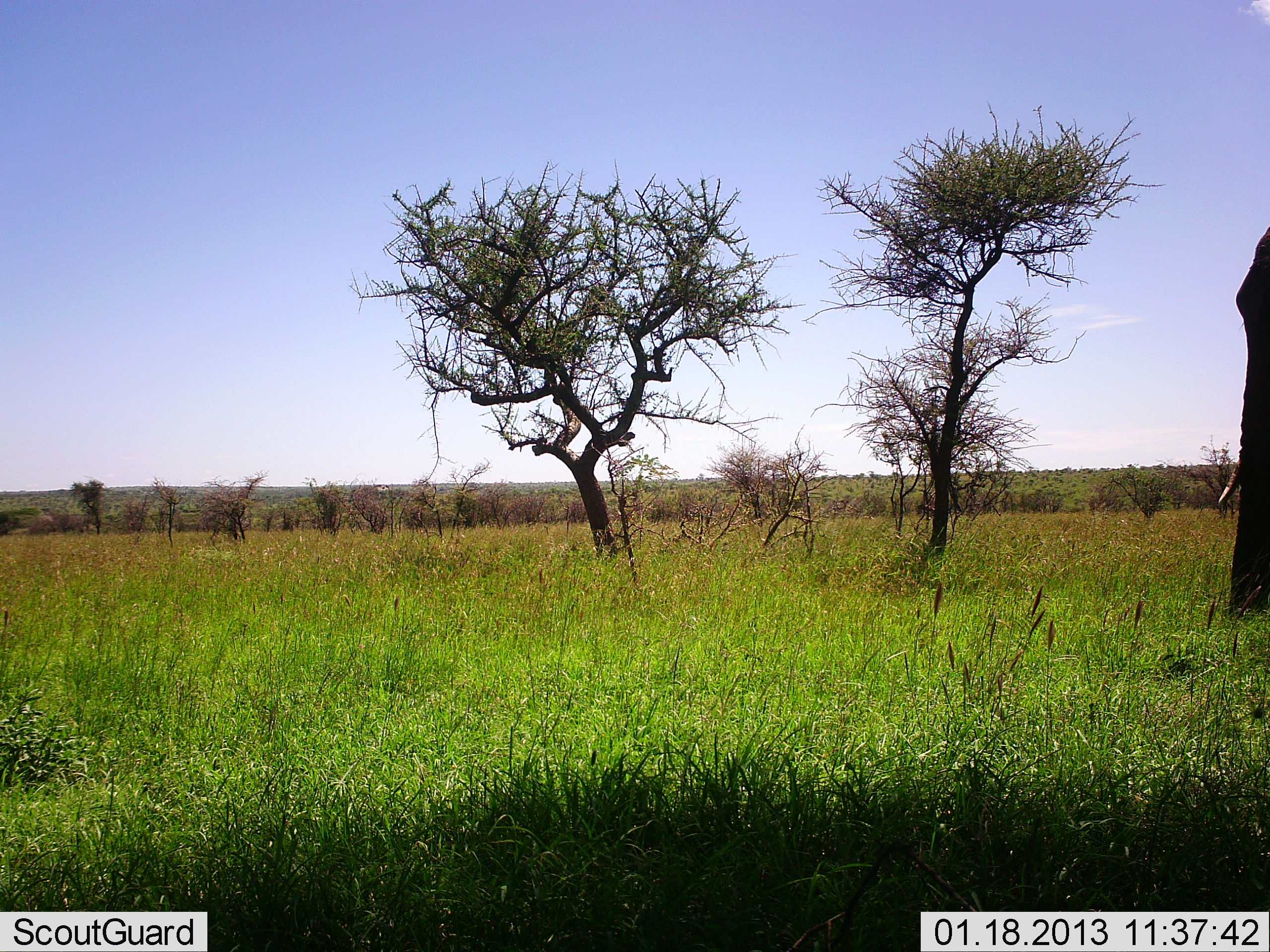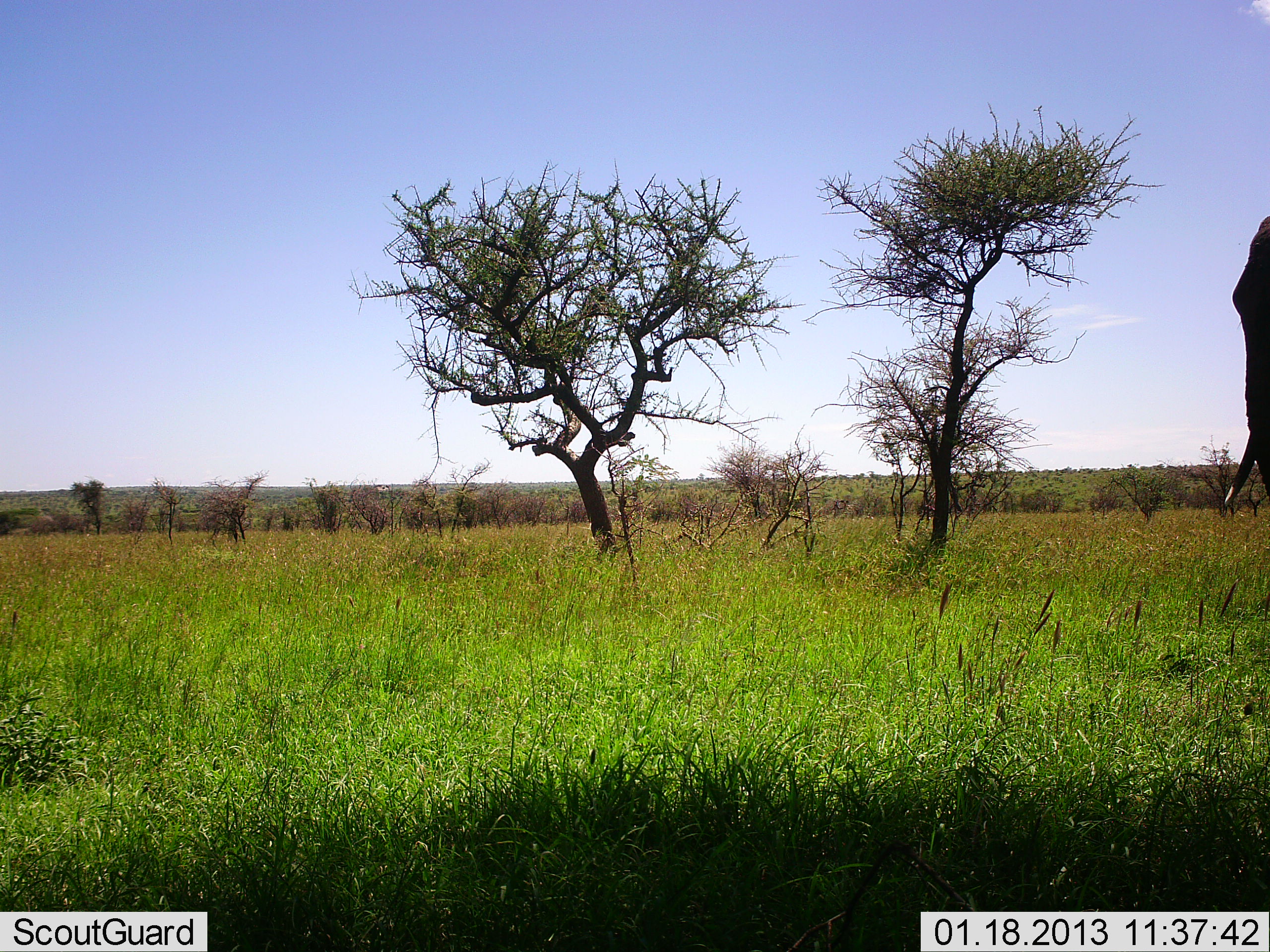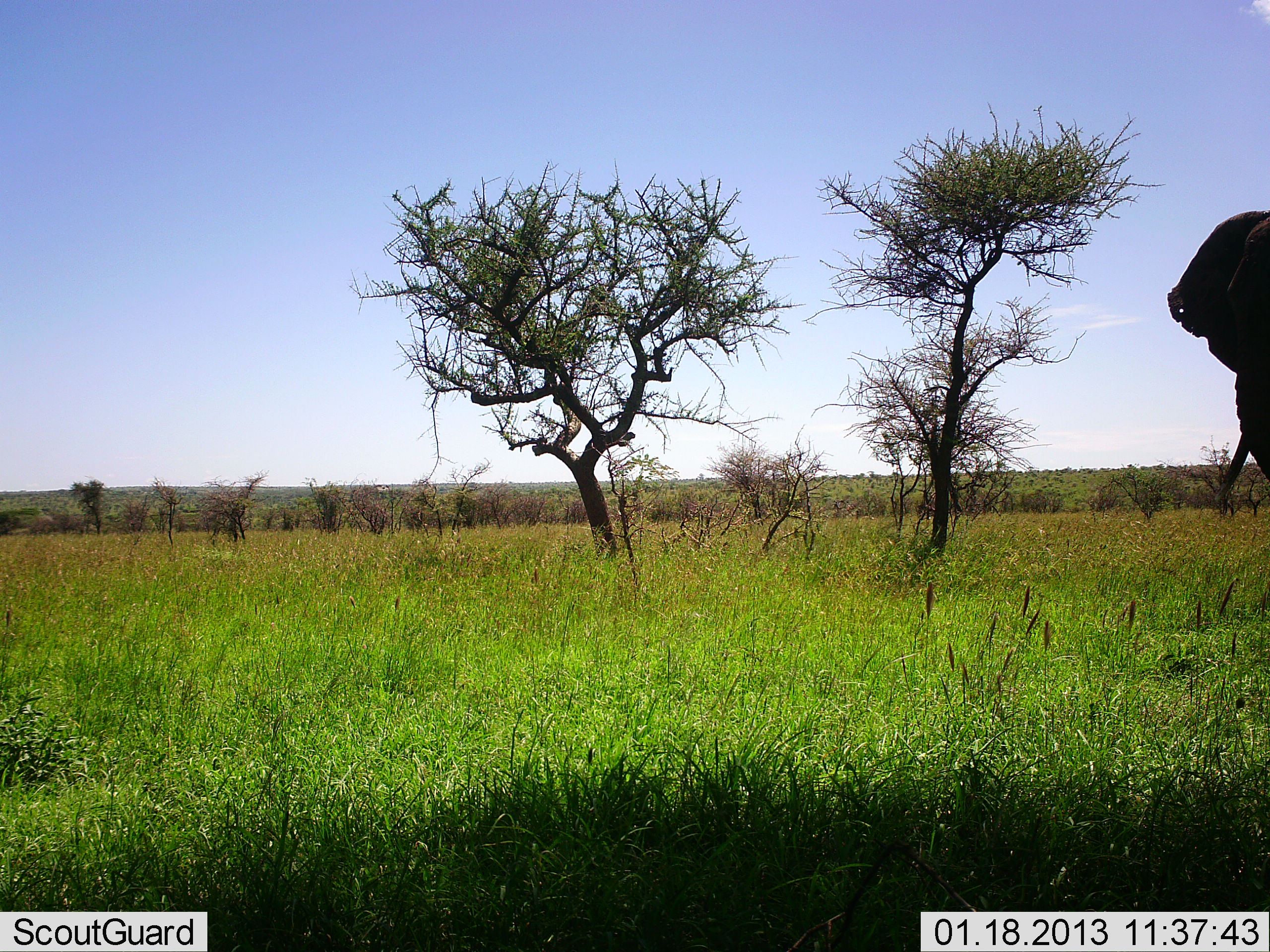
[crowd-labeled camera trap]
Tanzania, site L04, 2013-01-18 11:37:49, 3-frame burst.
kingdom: Animalia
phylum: Chordata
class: Mammalia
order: Proboscidea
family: Elephantidae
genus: Loxodonta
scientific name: Loxodonta africana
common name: african bush elephant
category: elephant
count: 1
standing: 38%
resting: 0%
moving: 24%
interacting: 0%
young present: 0%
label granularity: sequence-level